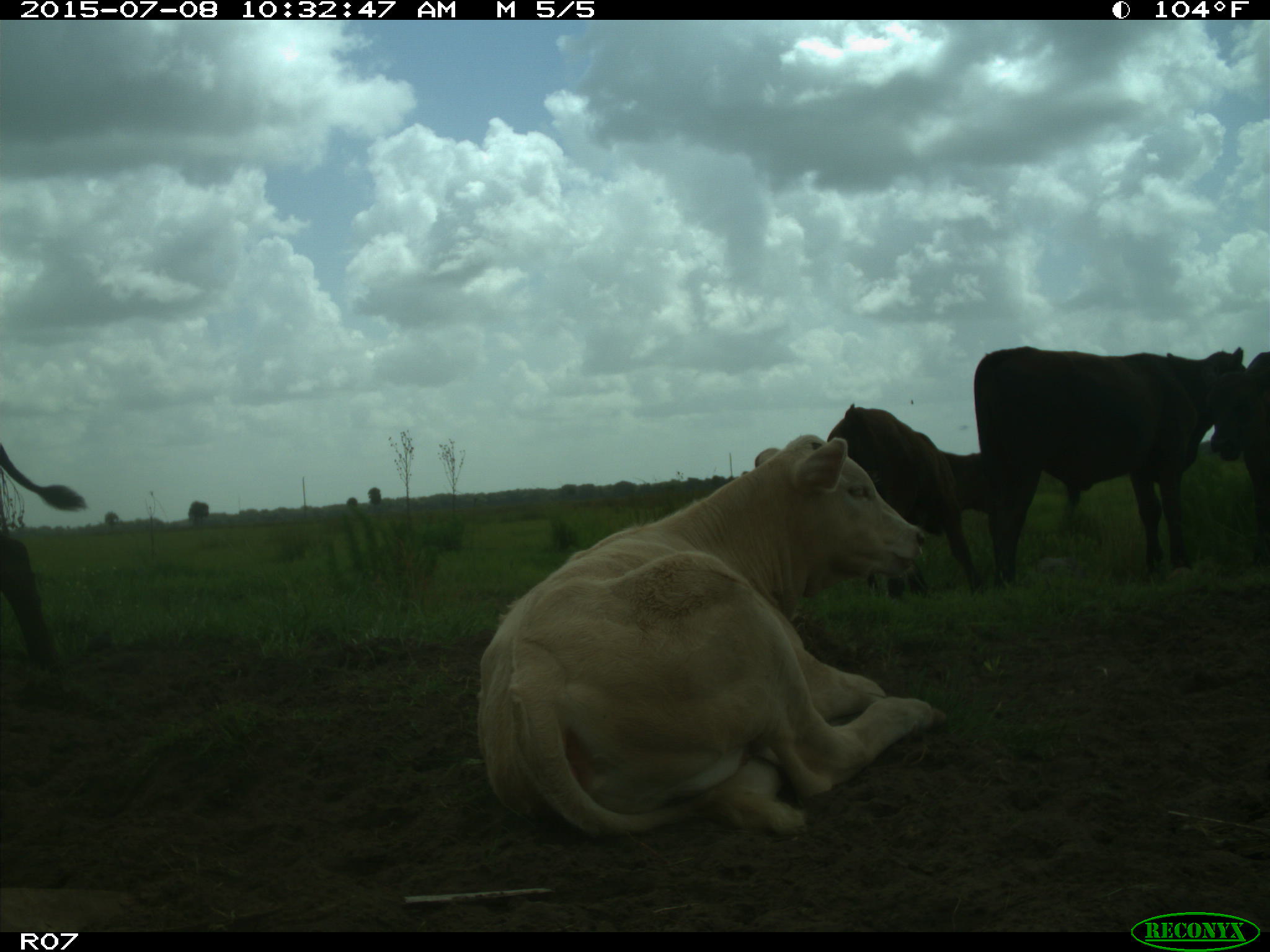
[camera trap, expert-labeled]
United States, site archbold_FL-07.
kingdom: Animalia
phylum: Chordata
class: Mammalia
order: Artiodactyla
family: Bovidae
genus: Bos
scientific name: Bos taurus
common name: domestic cow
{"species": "Bos taurus (domestic cow)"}